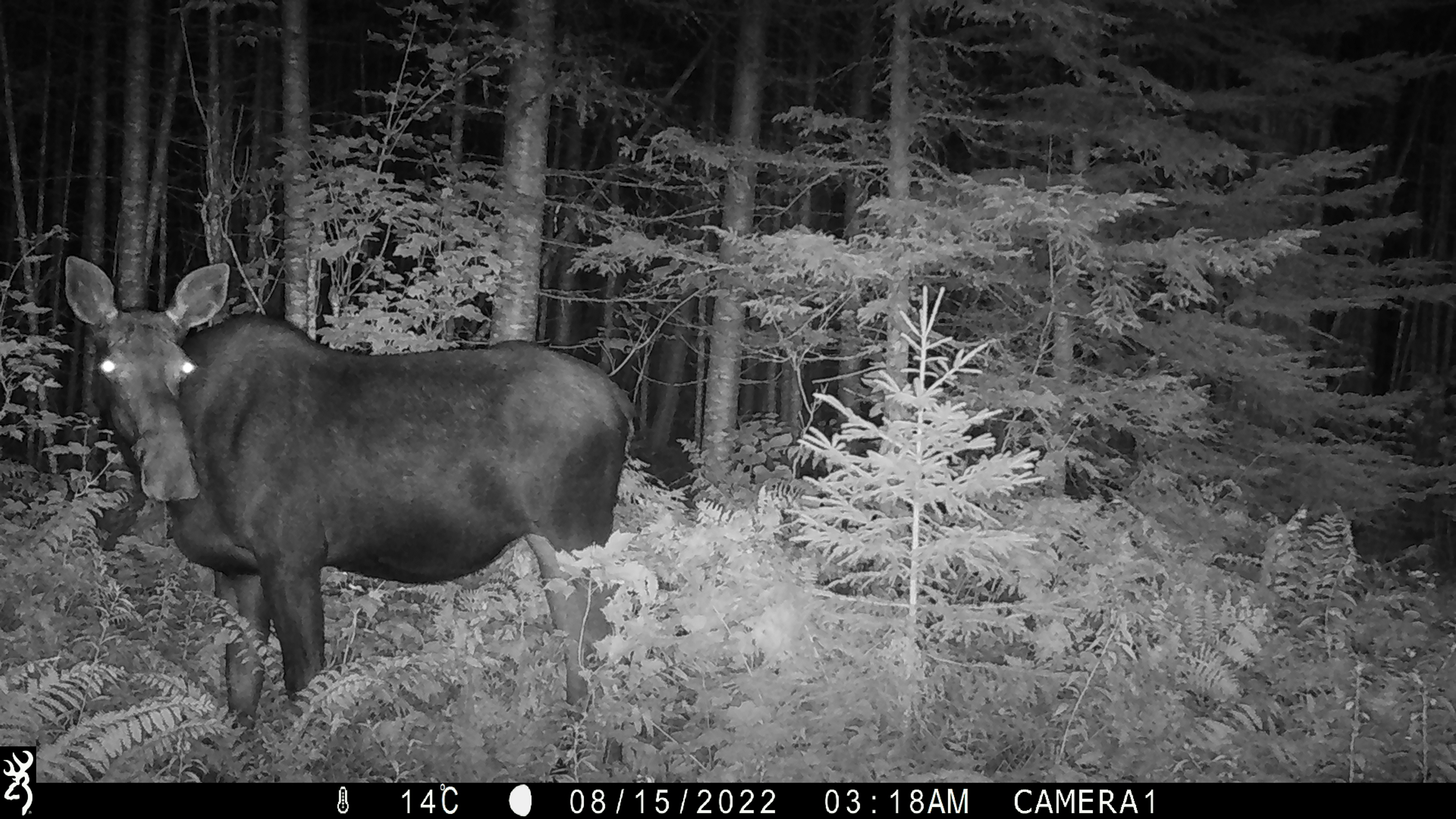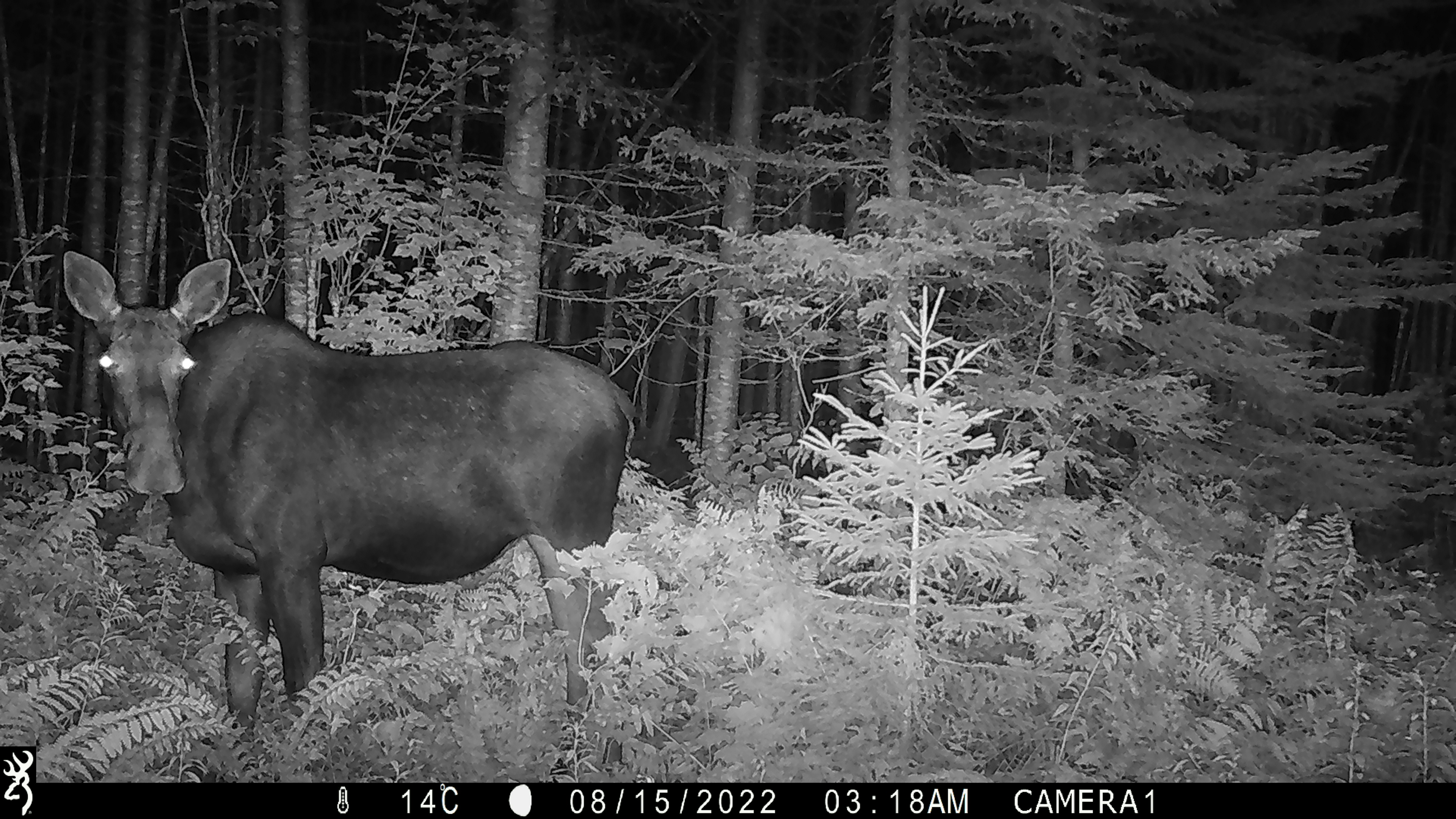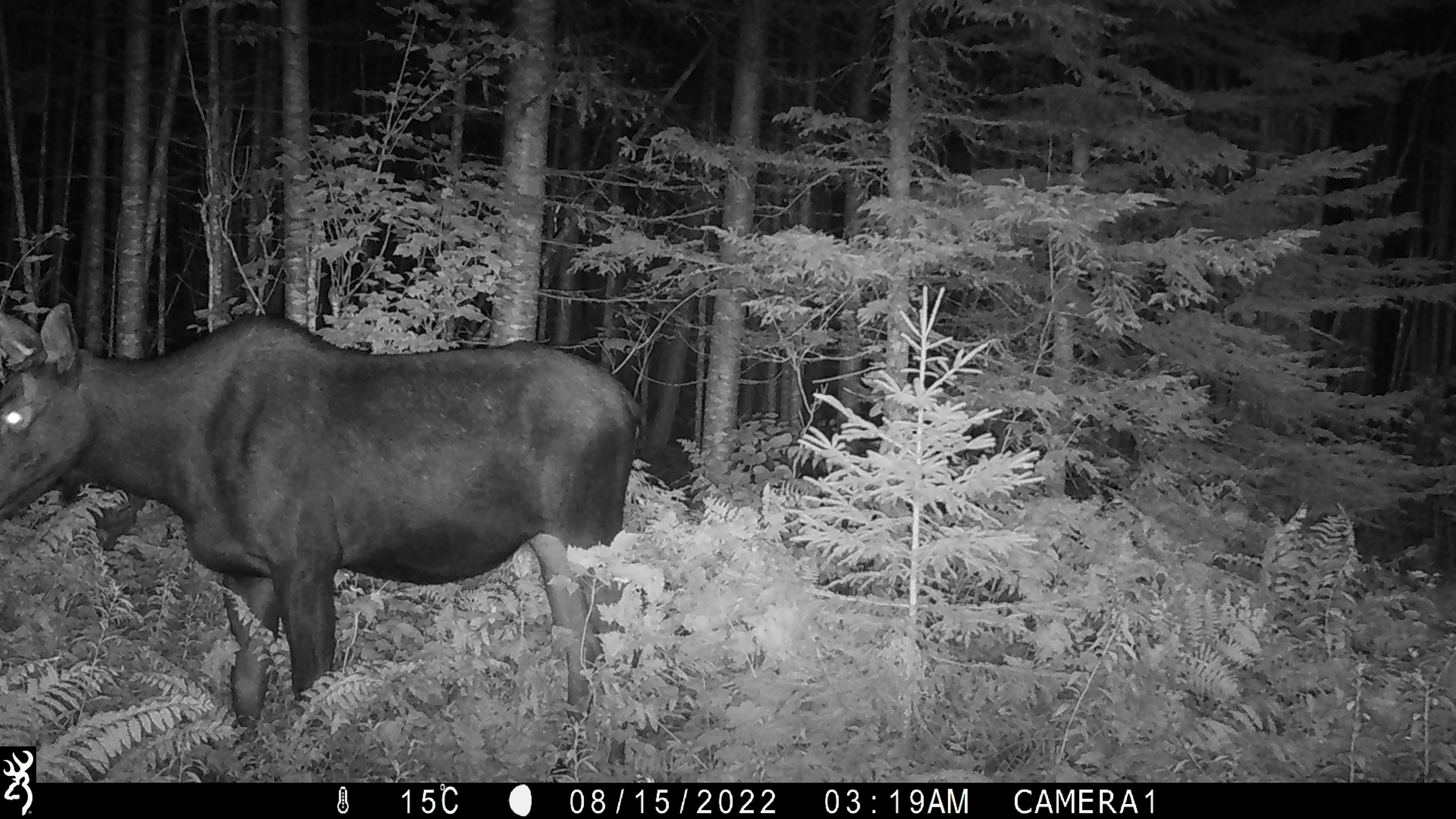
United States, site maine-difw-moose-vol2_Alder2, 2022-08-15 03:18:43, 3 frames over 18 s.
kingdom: Animalia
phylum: Chordata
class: Mammalia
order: Artiodactyla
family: Cervidae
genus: Alces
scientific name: Alces alces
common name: moose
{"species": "moose (Alces alces)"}